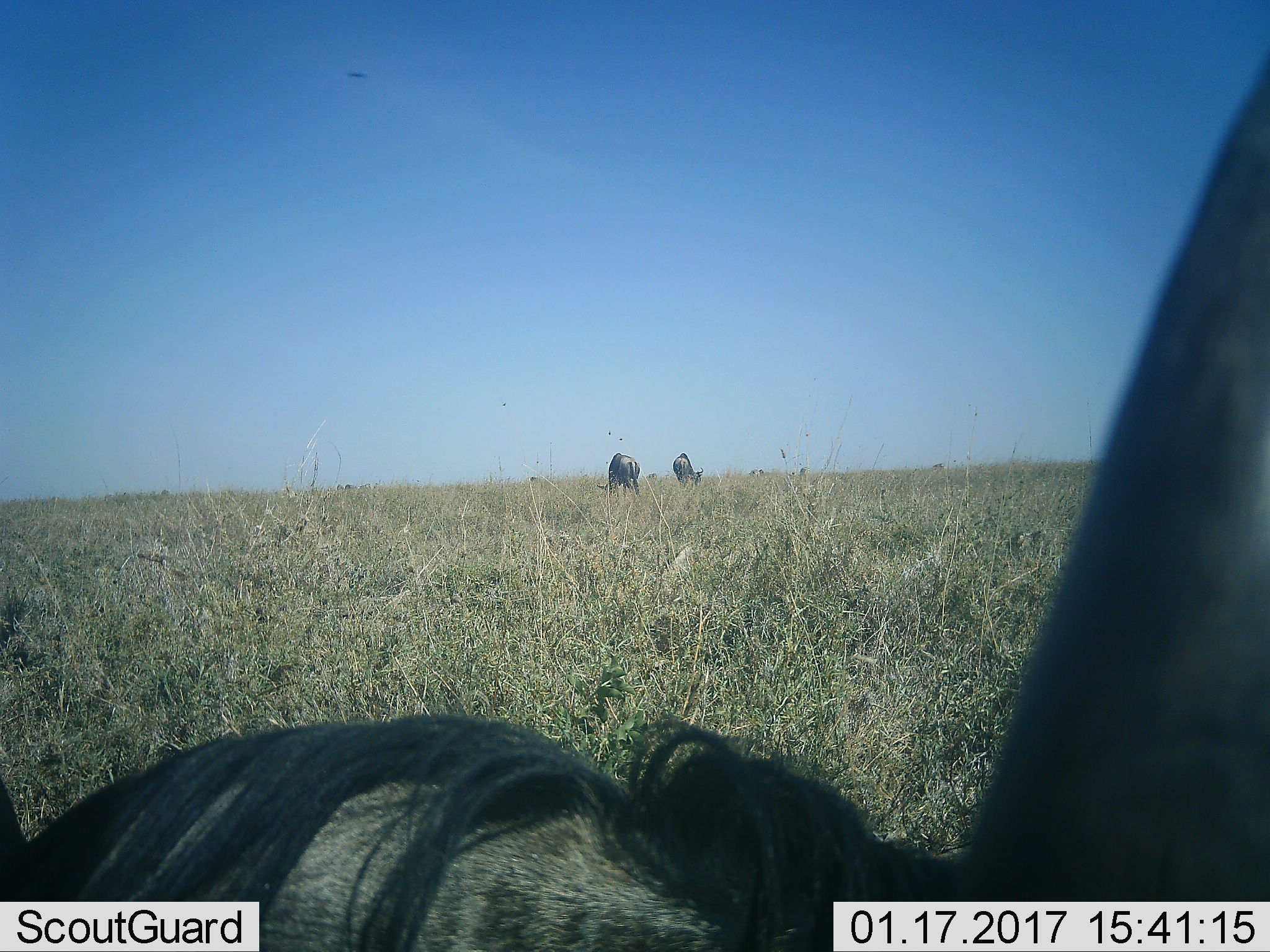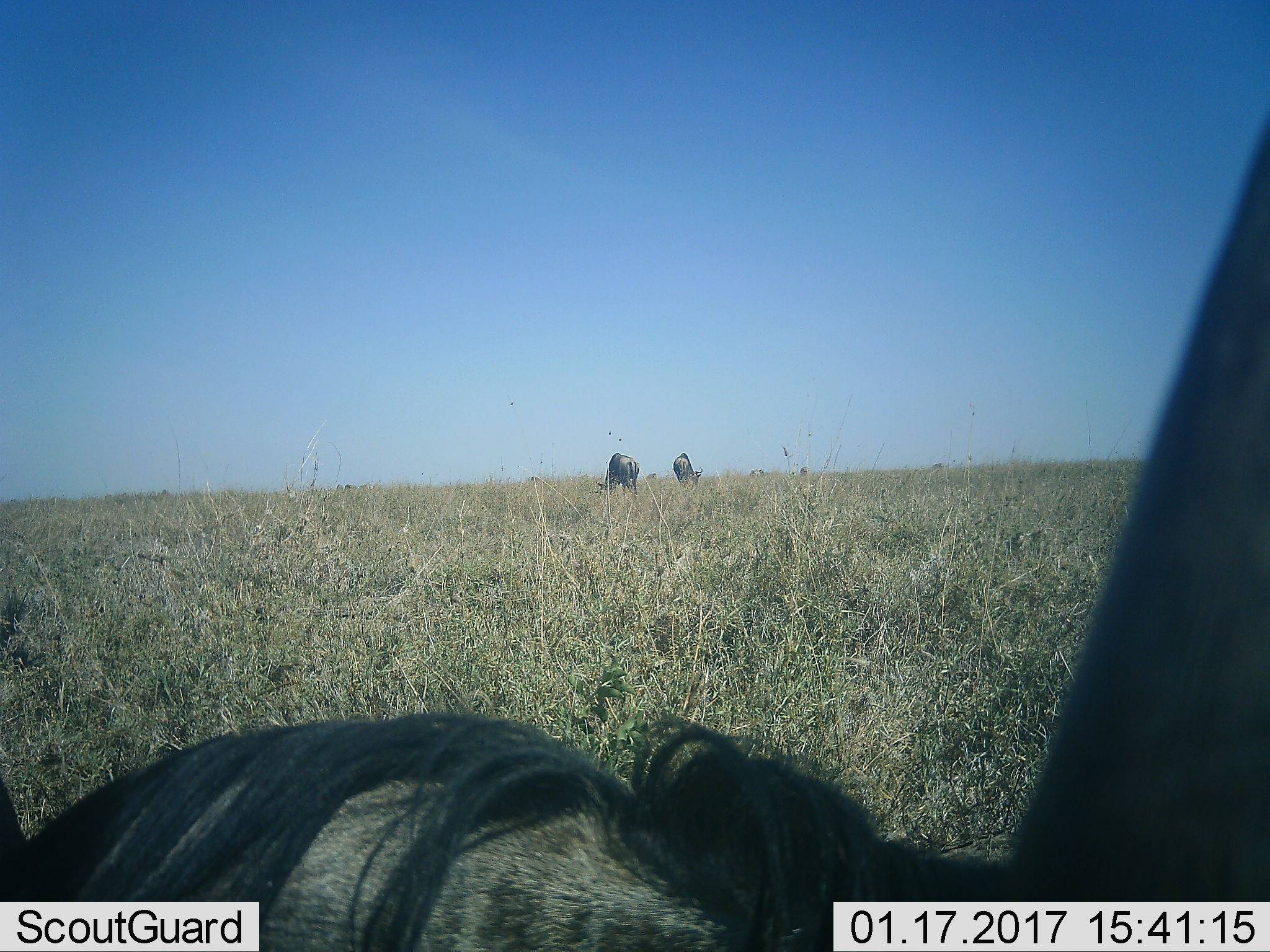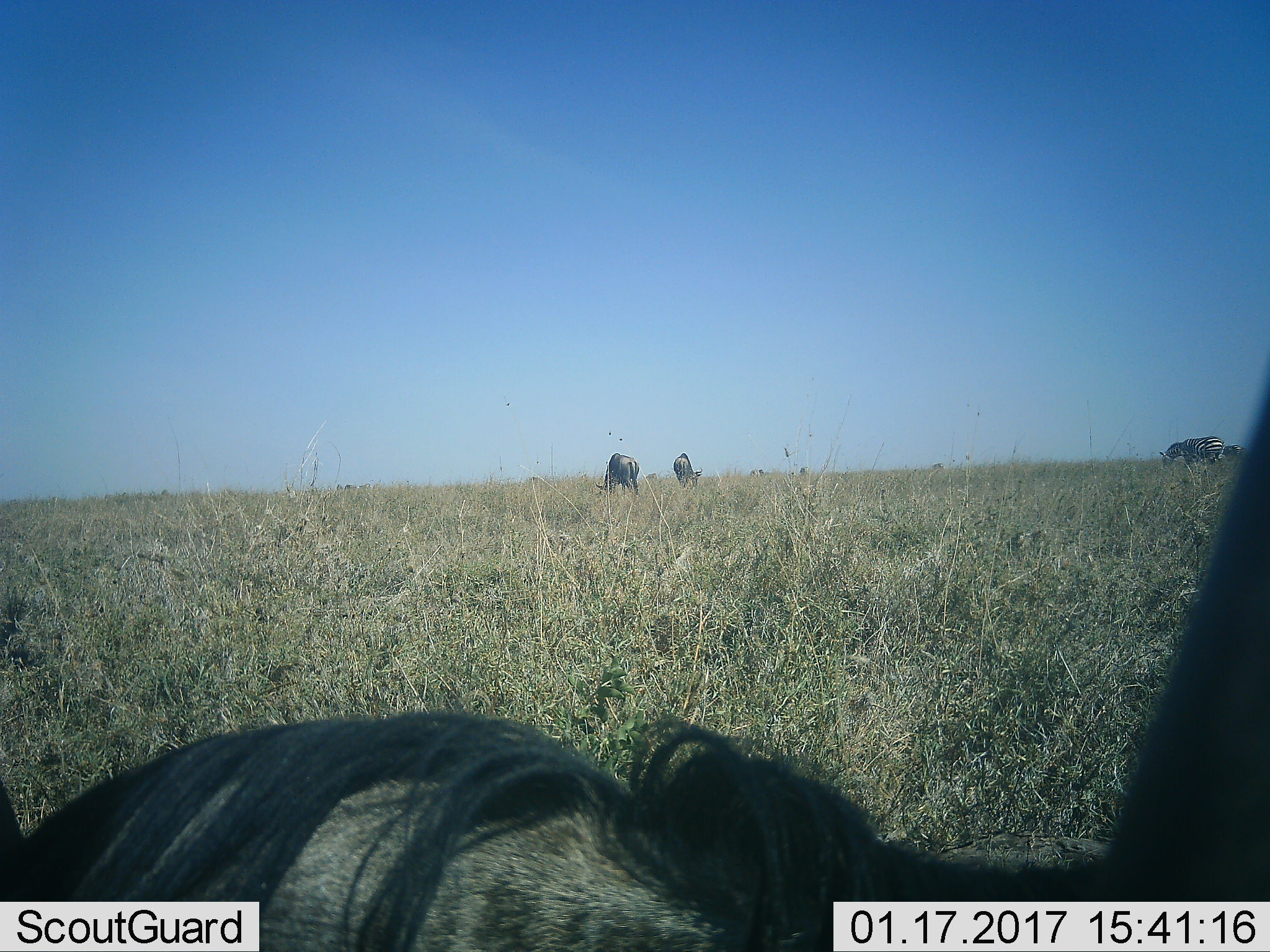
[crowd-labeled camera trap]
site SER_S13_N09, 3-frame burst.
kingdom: Animalia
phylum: Chordata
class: Mammalia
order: Artiodactyla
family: Bovidae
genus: Connochaetes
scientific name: Connochaetes taurinus taurinus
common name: blue wildebeest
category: wildebeestblue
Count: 3.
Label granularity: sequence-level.